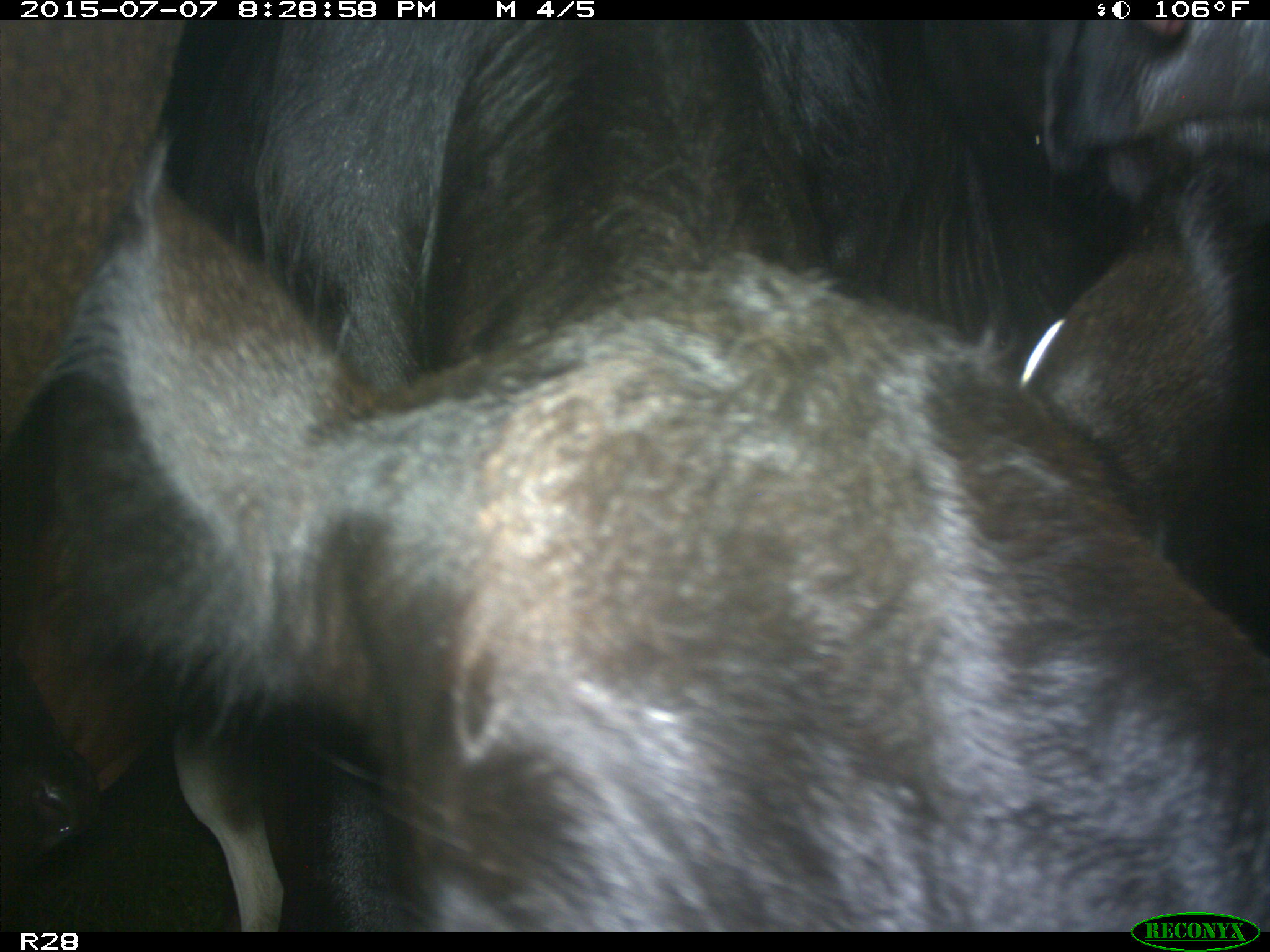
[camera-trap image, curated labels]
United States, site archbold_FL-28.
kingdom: Animalia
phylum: Chordata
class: Mammalia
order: Artiodactyla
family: Bovidae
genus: Bos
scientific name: Bos taurus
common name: domestic cow